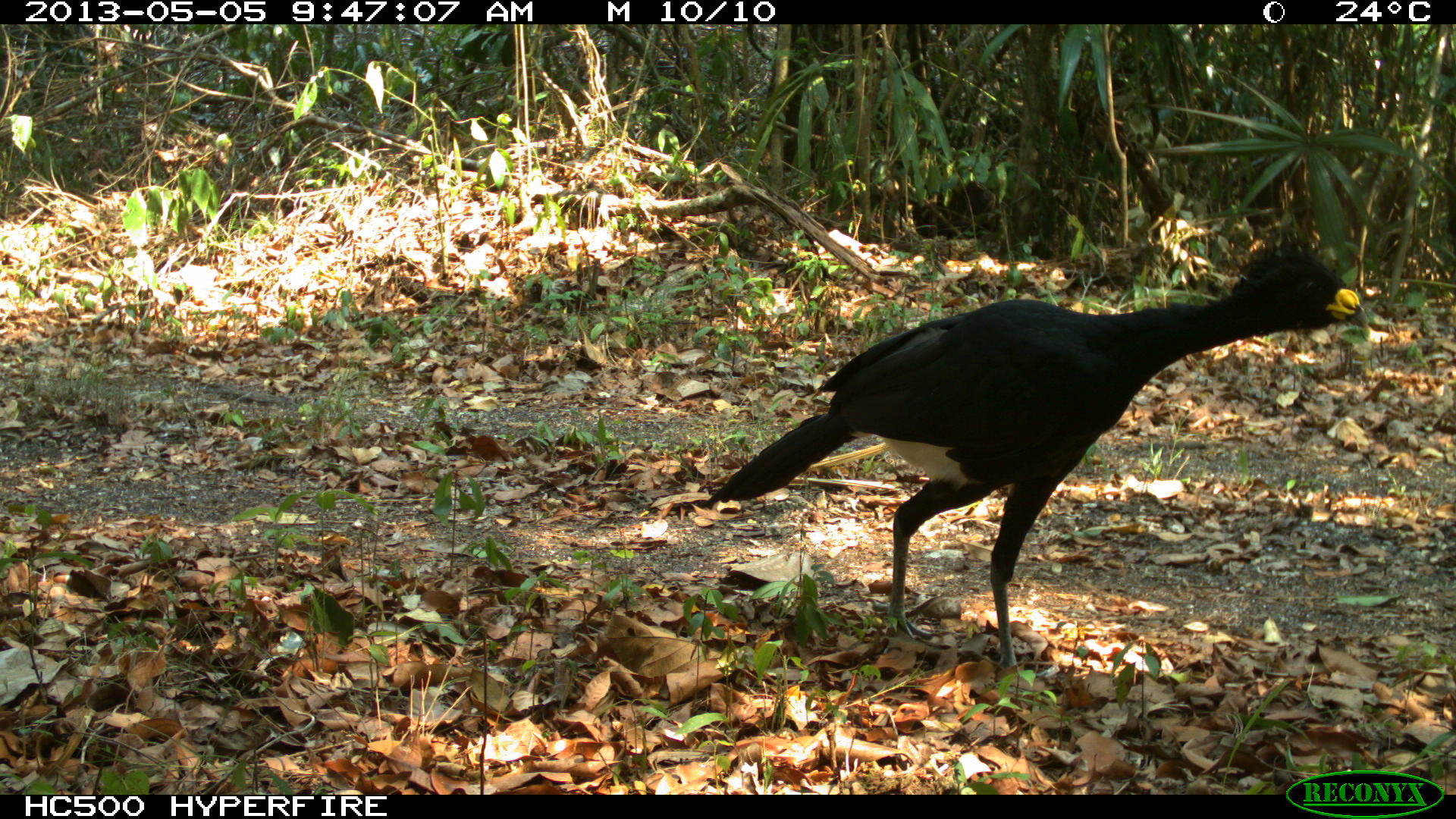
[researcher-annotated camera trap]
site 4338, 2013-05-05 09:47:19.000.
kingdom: Animalia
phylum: Chordata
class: Aves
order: Galliformes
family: Cracidae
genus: Crax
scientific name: Crax rubra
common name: great curassow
Crax rubra (great curassow), count 1, sex male.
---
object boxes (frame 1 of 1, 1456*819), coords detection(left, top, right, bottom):
crax rubra: detection(700, 235, 1370, 673)